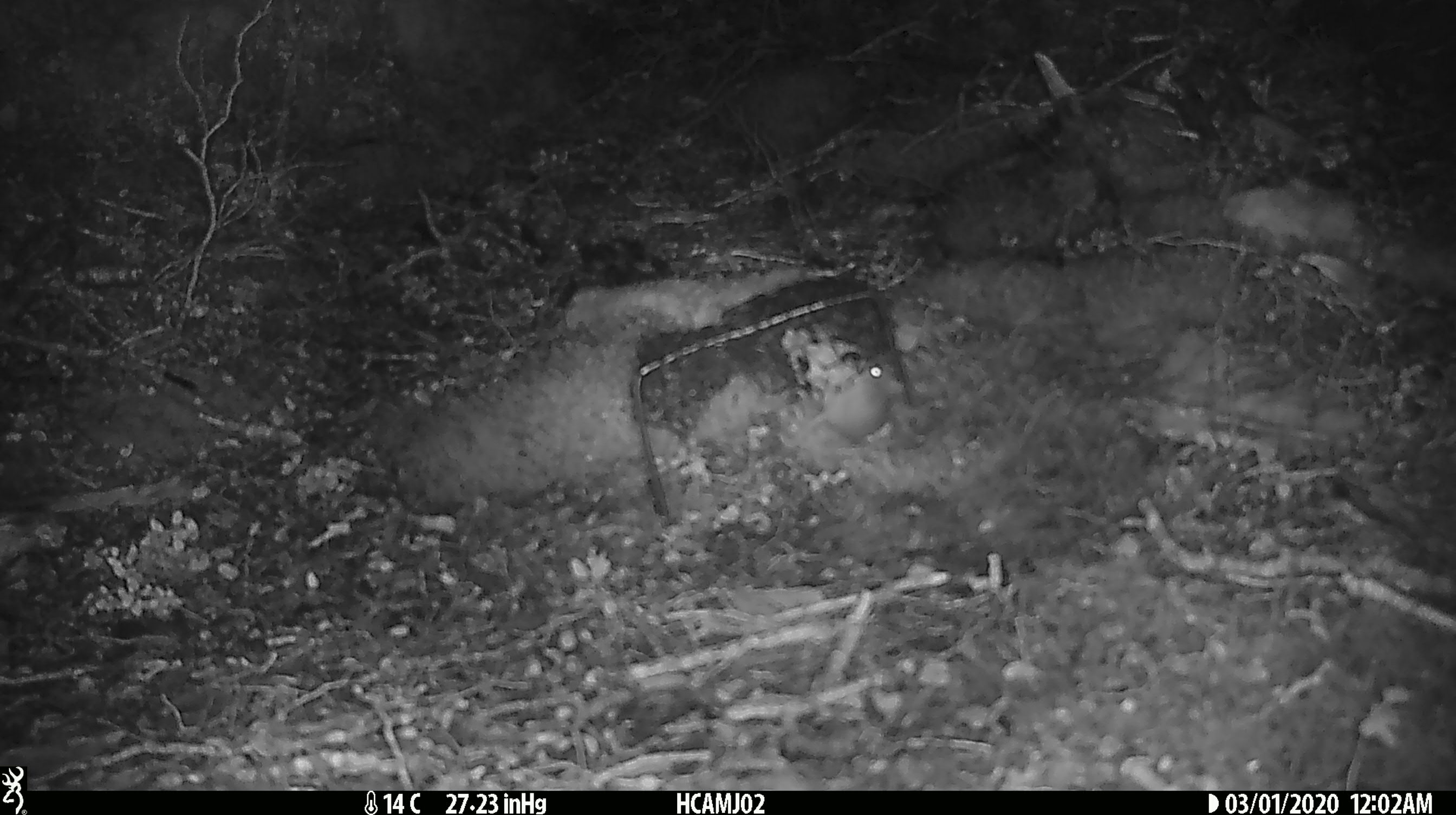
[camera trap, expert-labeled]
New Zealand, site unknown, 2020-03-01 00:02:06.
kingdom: Animalia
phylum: Chordata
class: Mammalia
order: Rodentia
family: Muridae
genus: Mus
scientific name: Mus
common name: mouse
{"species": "mouse (Mus)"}